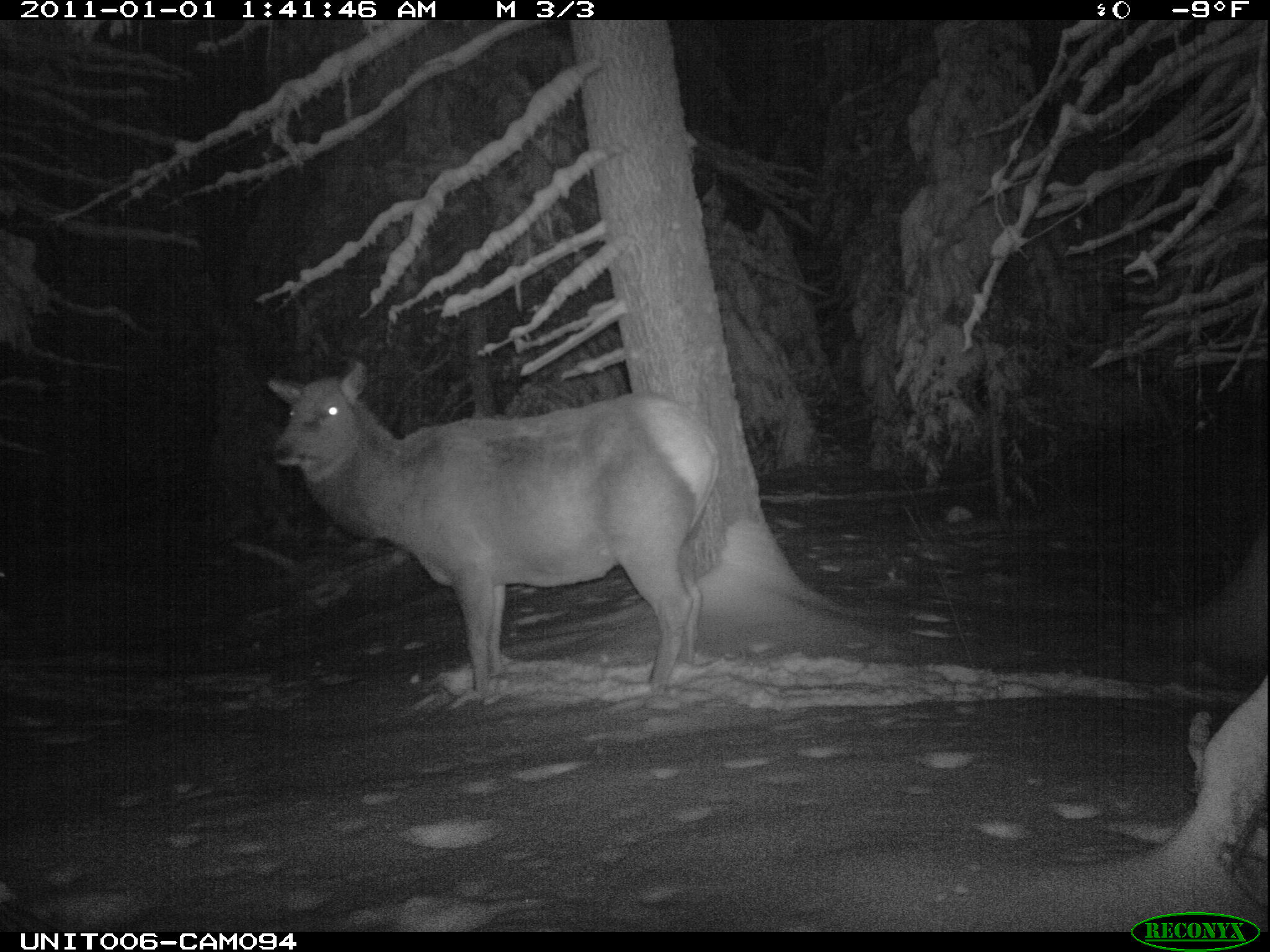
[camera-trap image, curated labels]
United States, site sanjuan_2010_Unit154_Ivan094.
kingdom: Animalia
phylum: Chordata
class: Mammalia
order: Artiodactyla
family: Cervidae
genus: Cervus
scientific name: Cervus elaphus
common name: red deer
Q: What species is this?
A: Cervus elaphus (red deer).